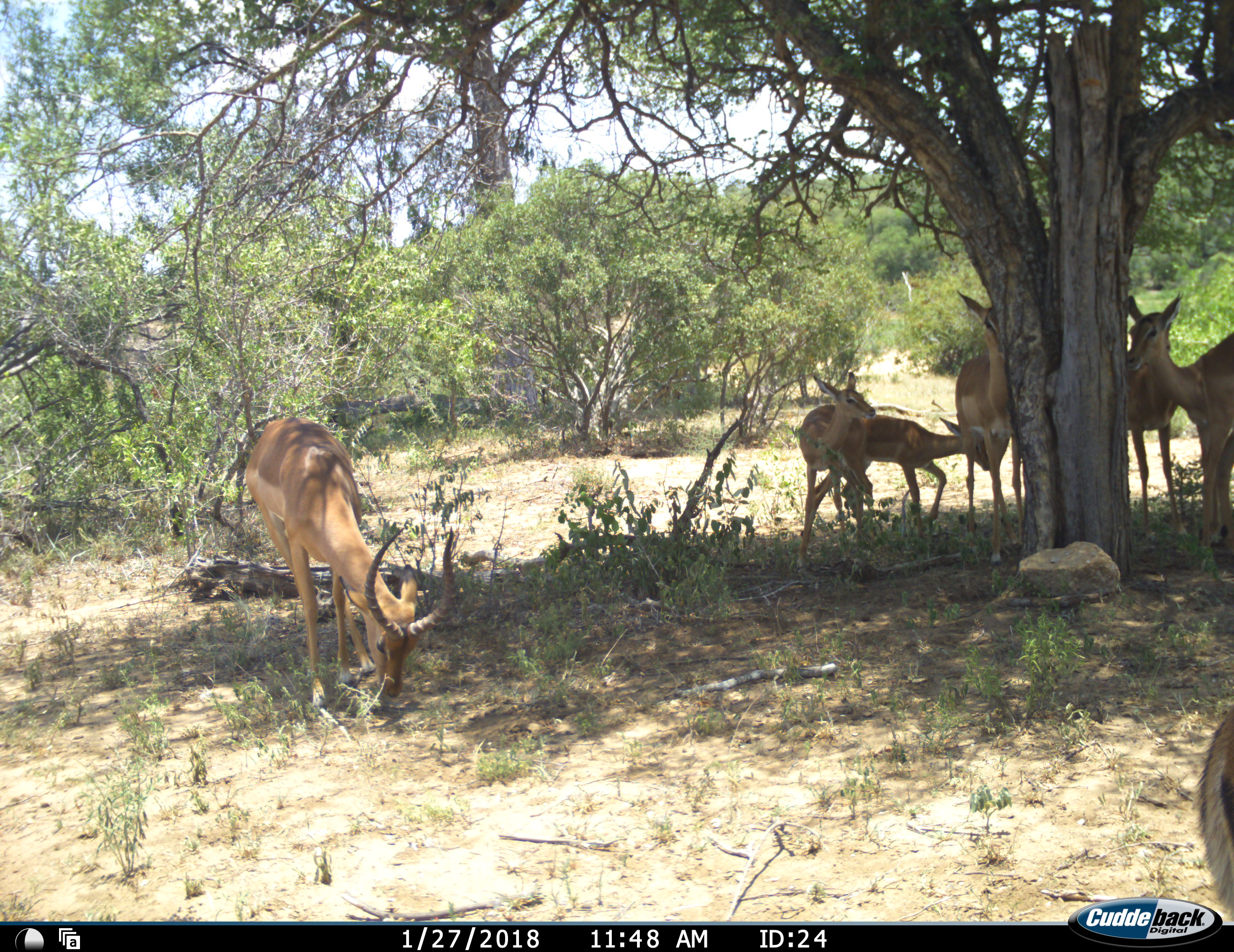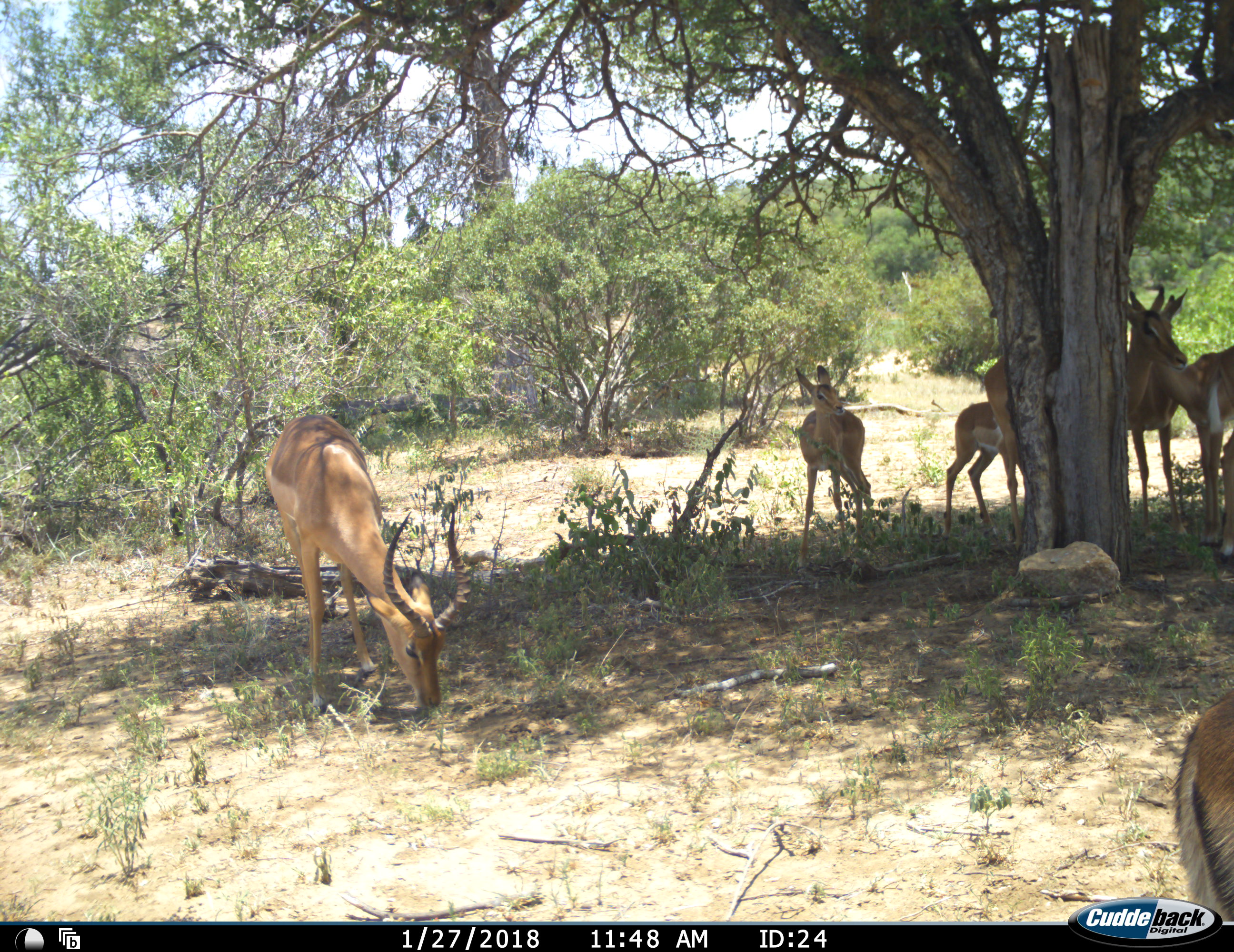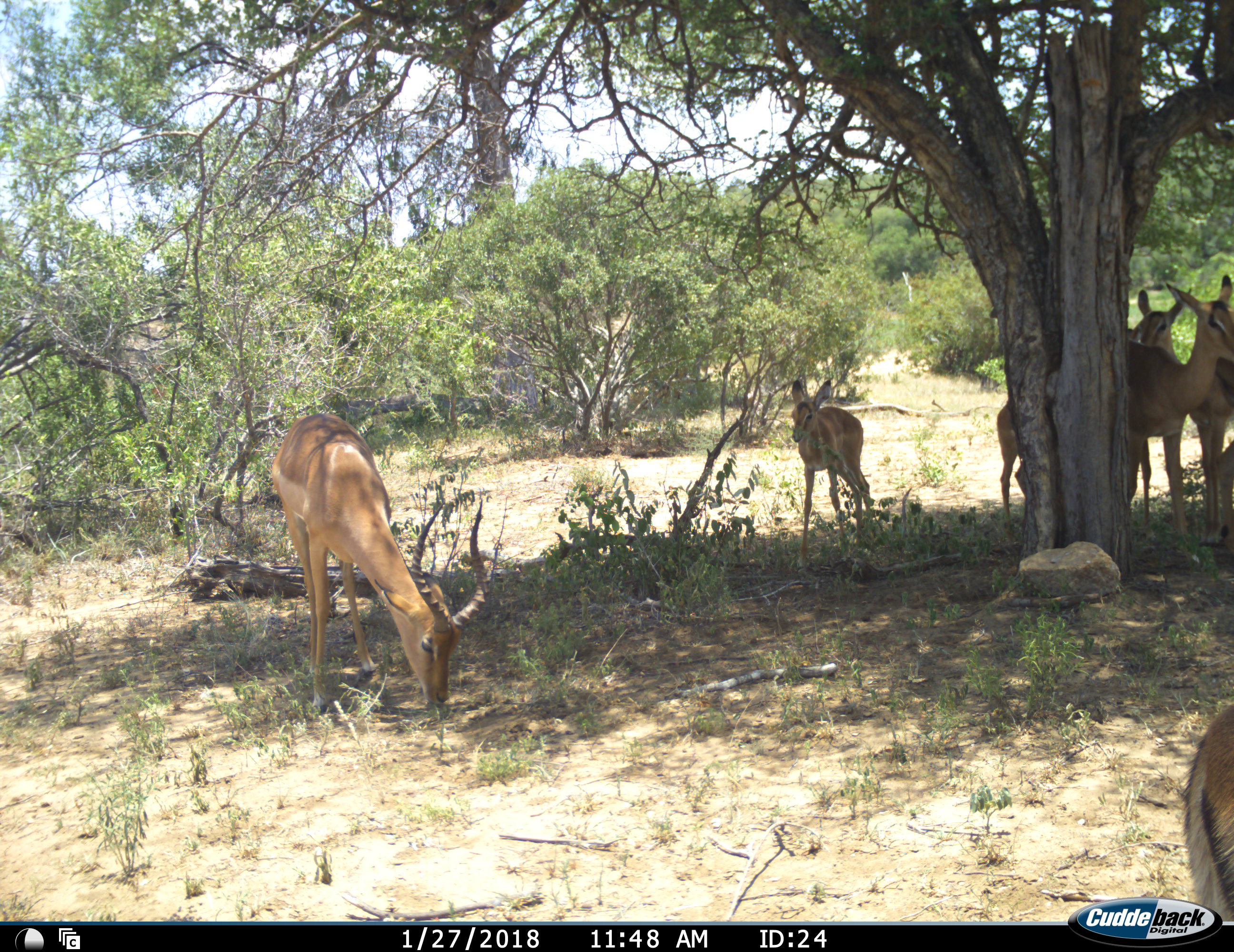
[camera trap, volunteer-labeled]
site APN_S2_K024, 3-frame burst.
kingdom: Animalia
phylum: Chordata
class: Mammalia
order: Artiodactyla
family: Bovidae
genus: Aepyceros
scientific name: Aepyceros melampus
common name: impala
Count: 7.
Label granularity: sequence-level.